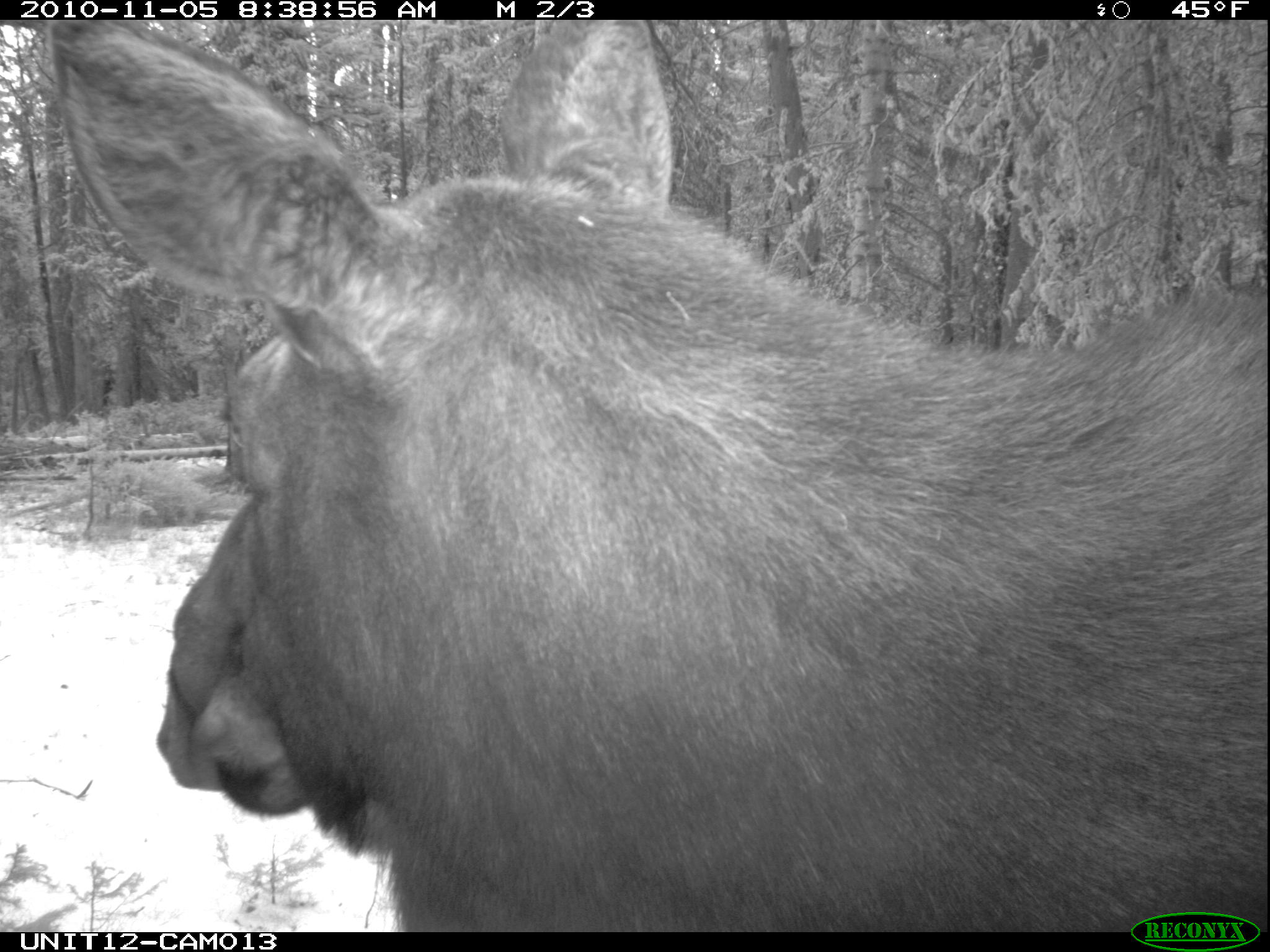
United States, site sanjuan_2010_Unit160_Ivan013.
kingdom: Animalia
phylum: Chordata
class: Mammalia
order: Artiodactyla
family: Cervidae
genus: Alces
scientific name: Alces alces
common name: moose